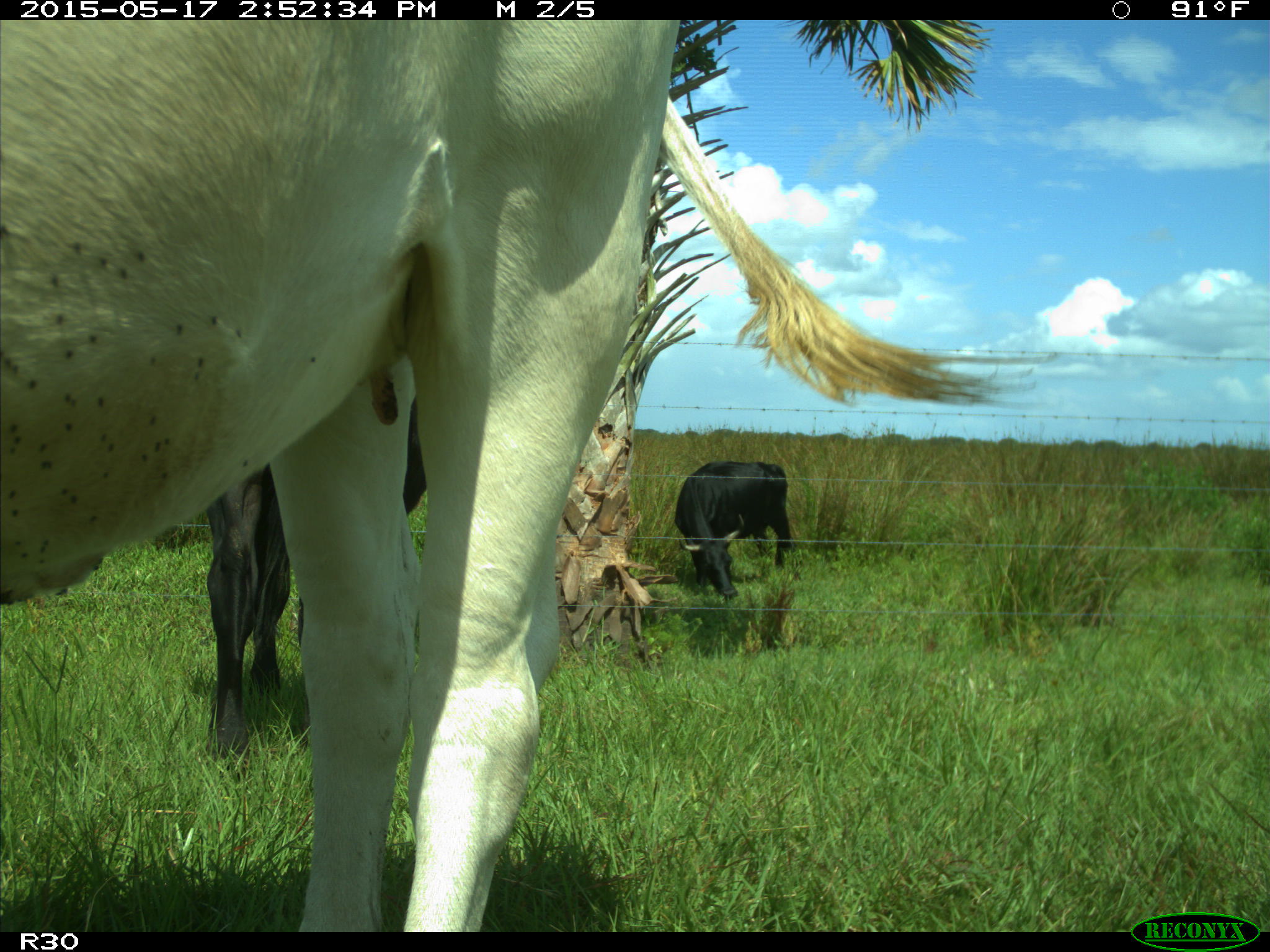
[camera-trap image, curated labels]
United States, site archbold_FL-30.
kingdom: Animalia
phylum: Chordata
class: Mammalia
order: Artiodactyla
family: Bovidae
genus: Bos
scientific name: Bos taurus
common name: domestic cow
Bos taurus (domestic cow).